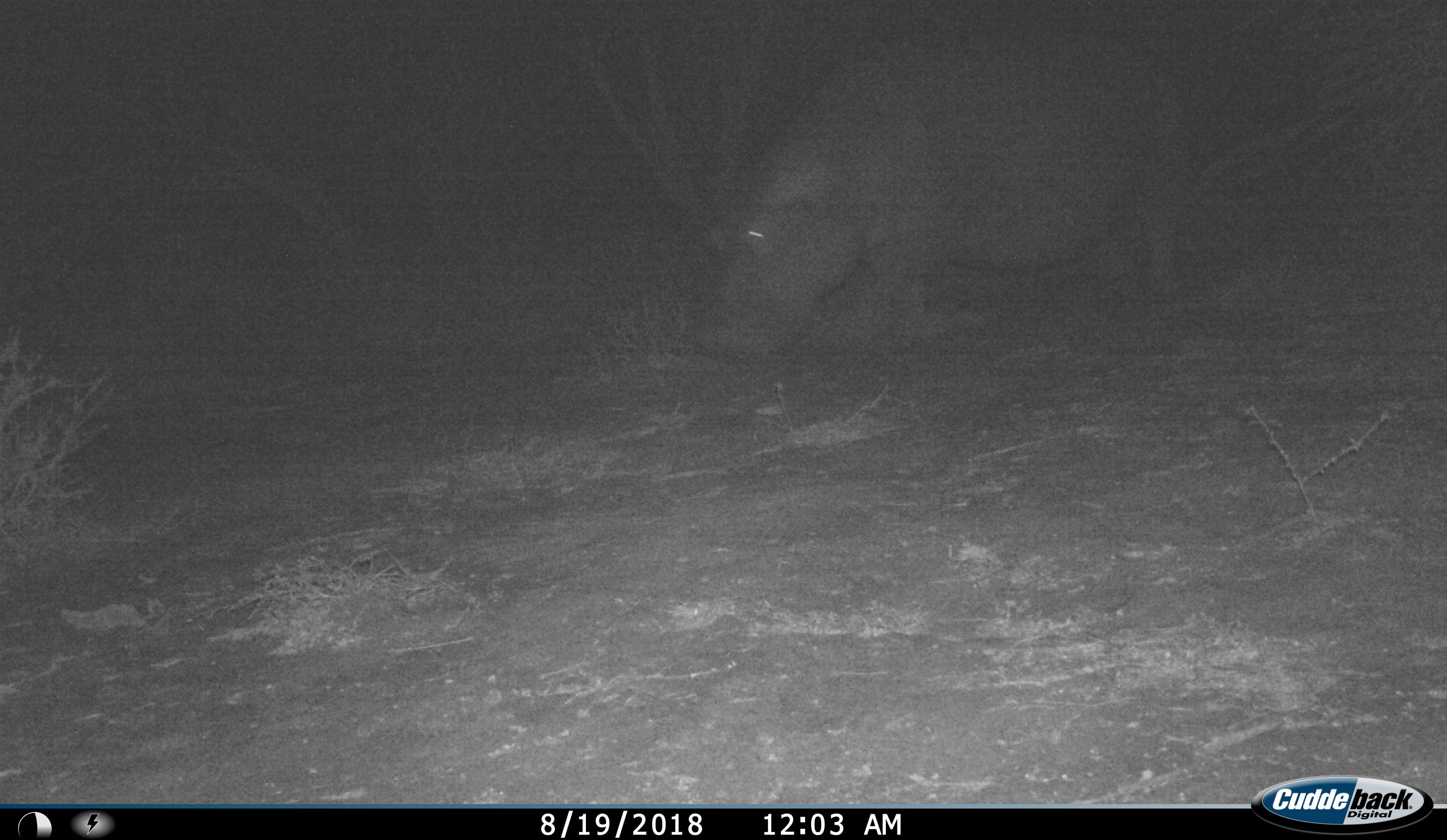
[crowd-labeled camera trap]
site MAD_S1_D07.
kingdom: Animalia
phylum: Chordata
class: Mammalia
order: Artiodactyla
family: Hippopotamidae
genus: Hippopotamus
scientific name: Hippopotamus amphibius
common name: hippopotamus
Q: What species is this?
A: Hippopotamus (Hippopotamus amphibius).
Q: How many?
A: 1.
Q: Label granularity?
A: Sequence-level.